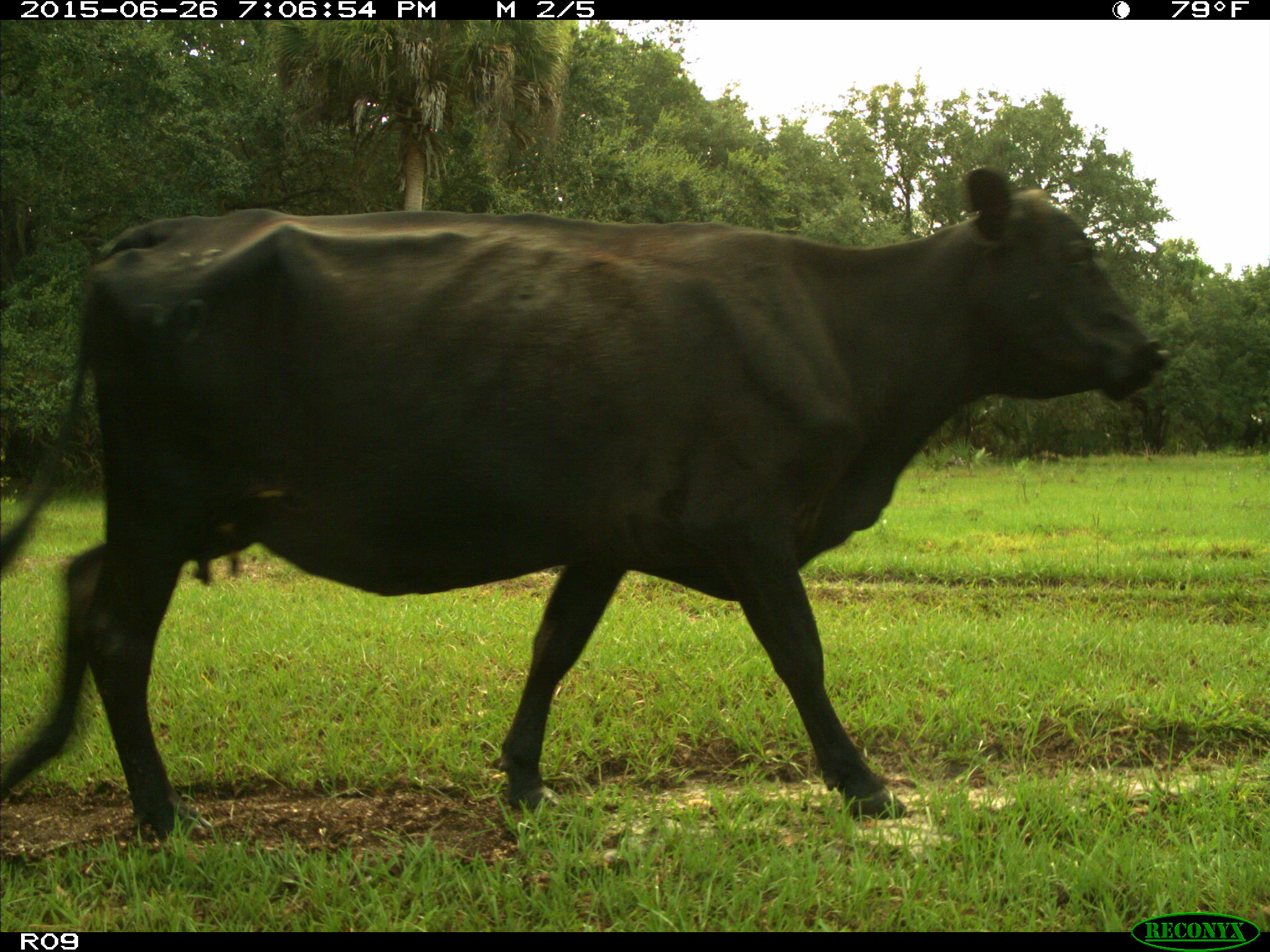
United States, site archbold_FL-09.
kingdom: Animalia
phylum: Chordata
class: Mammalia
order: Artiodactyla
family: Bovidae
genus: Bos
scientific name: Bos taurus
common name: domestic cow